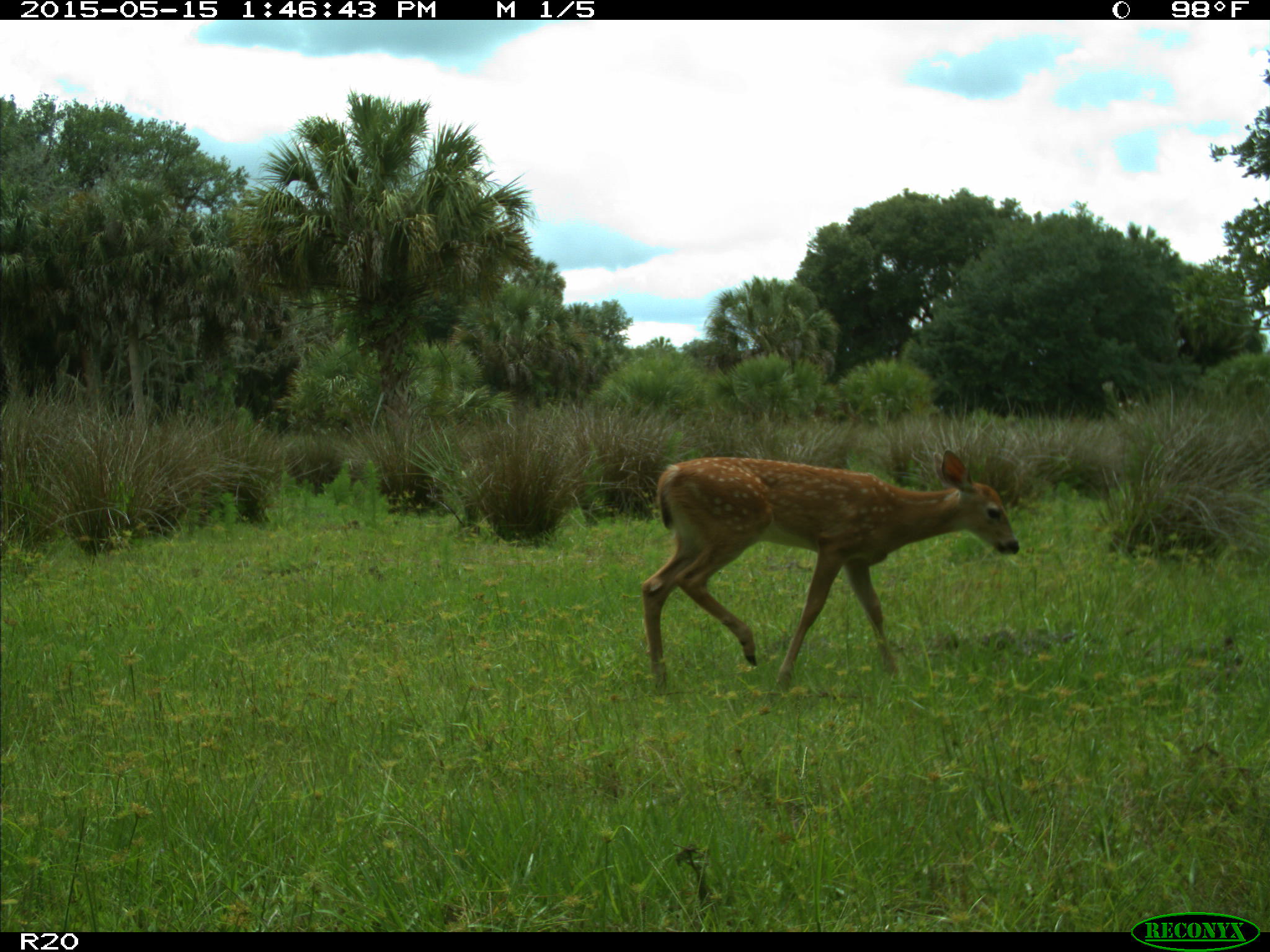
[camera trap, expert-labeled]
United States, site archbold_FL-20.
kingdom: Animalia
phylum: Chordata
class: Mammalia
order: Artiodactyla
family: Cervidae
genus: Odocoileus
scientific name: Odocoileus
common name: deer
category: unidentified deer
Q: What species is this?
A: Unidentified deer (deer) (Odocoileus).